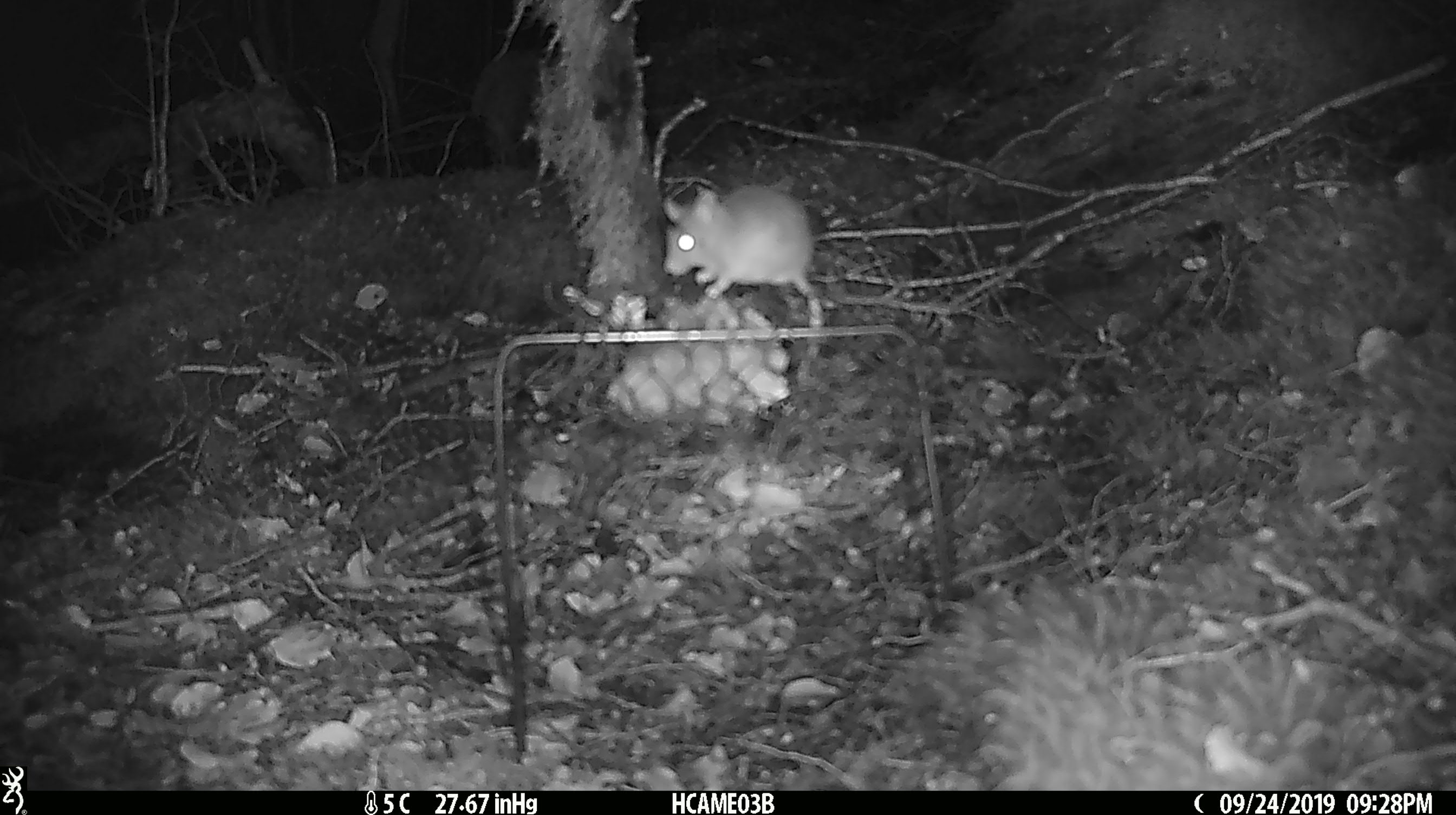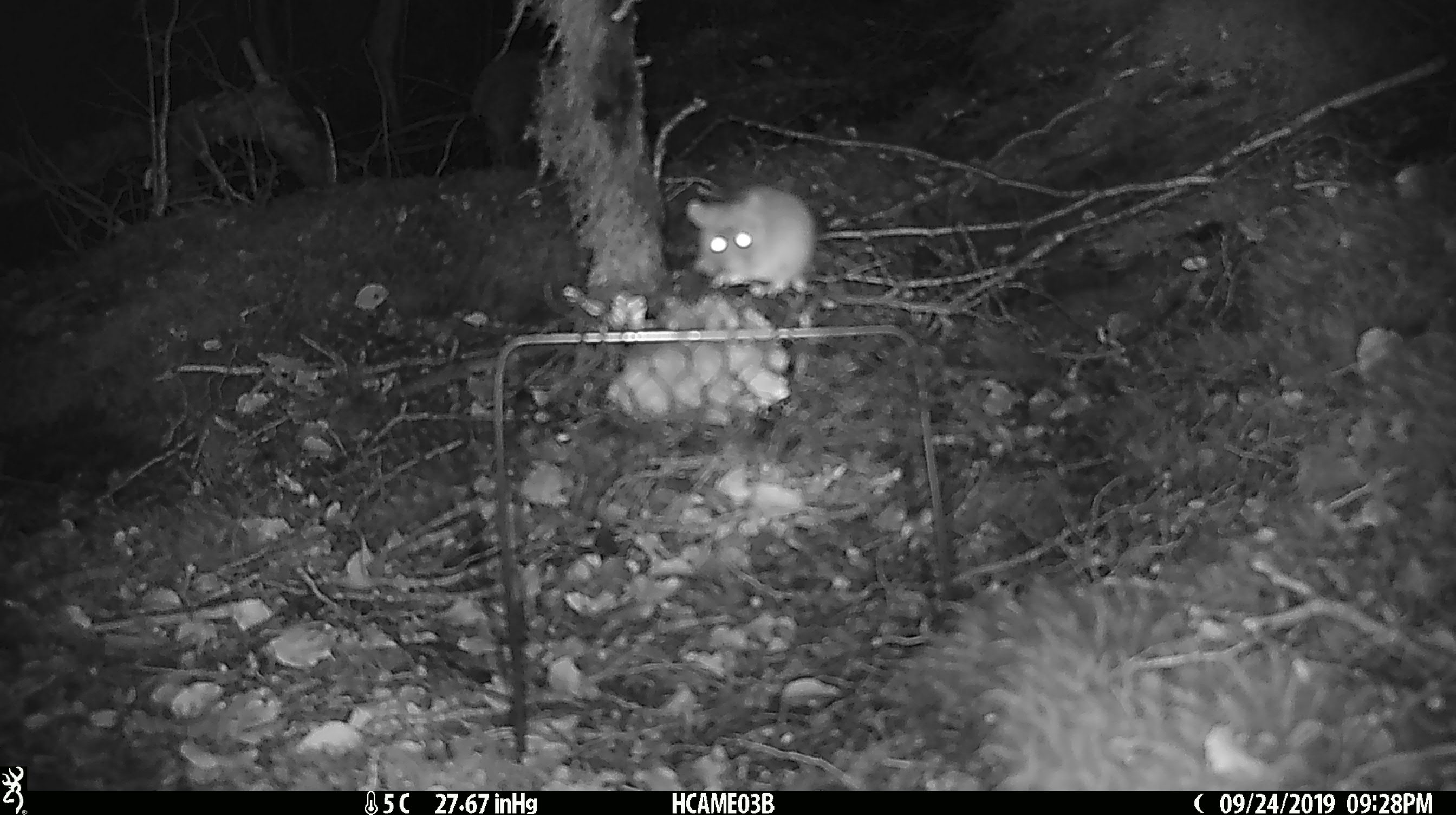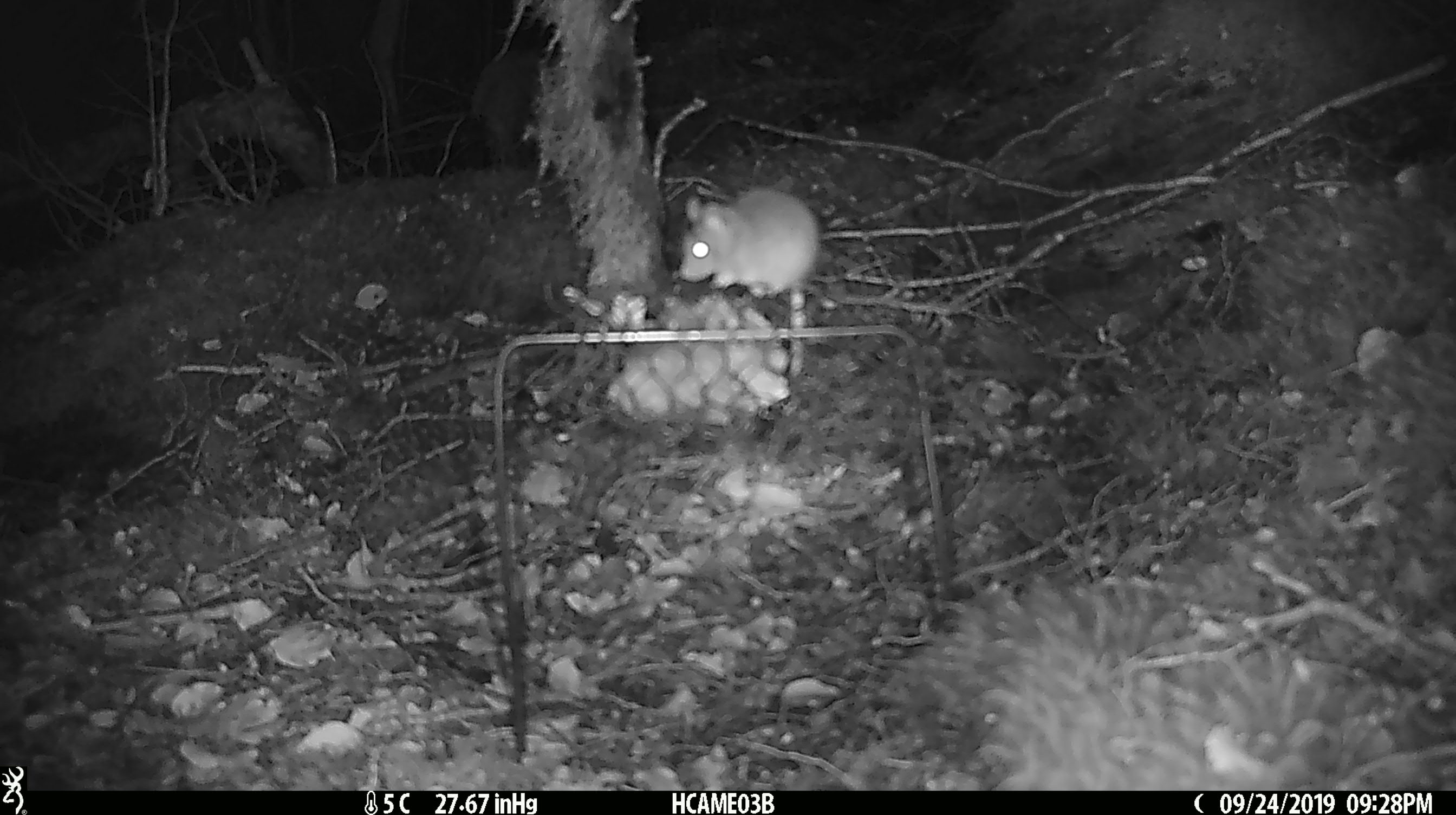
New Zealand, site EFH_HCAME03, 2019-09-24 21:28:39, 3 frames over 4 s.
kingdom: Animalia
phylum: Chordata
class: Mammalia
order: Rodentia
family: Muridae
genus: Mus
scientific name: Mus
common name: mouse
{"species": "mouse (Mus)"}